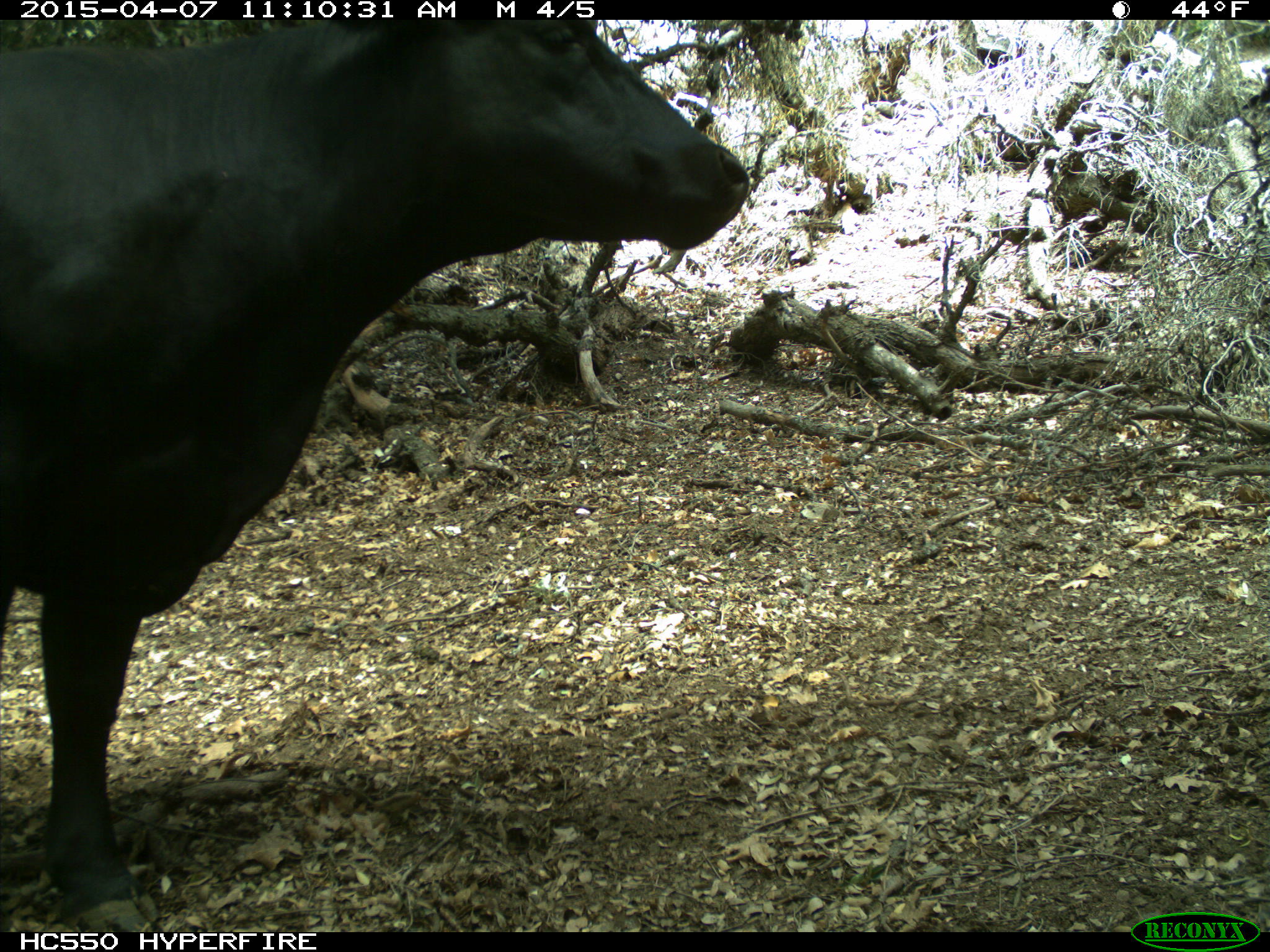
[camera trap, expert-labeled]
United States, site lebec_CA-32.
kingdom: Animalia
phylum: Chordata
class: Mammalia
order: Artiodactyla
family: Bovidae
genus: Bos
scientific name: Bos taurus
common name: domestic cow